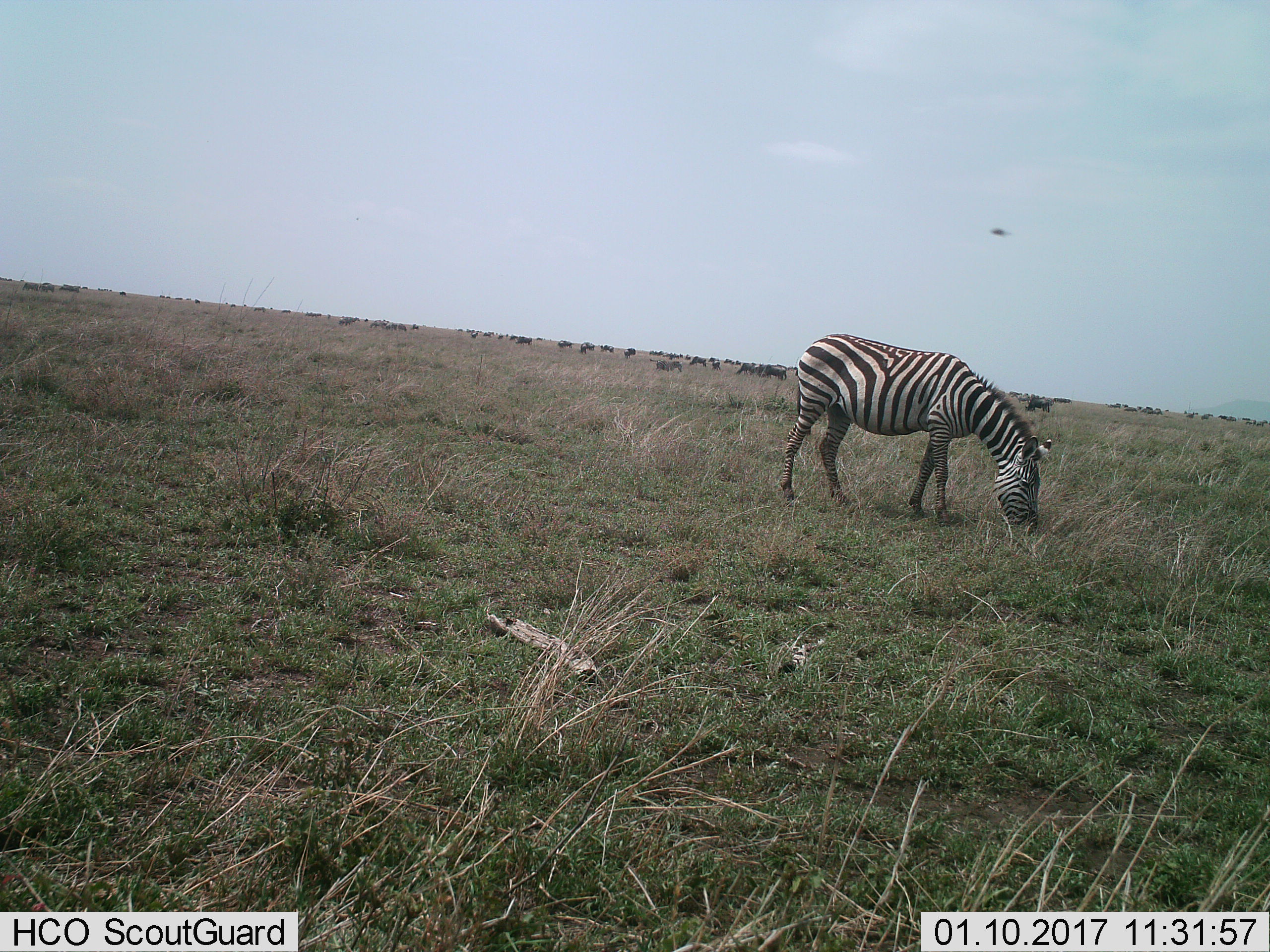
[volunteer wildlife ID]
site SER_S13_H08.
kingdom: Animalia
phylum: Chordata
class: Mammalia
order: Perissodactyla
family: Equidae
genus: Equus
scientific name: Equus quagga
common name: plains zebra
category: zebraplains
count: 11-50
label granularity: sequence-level